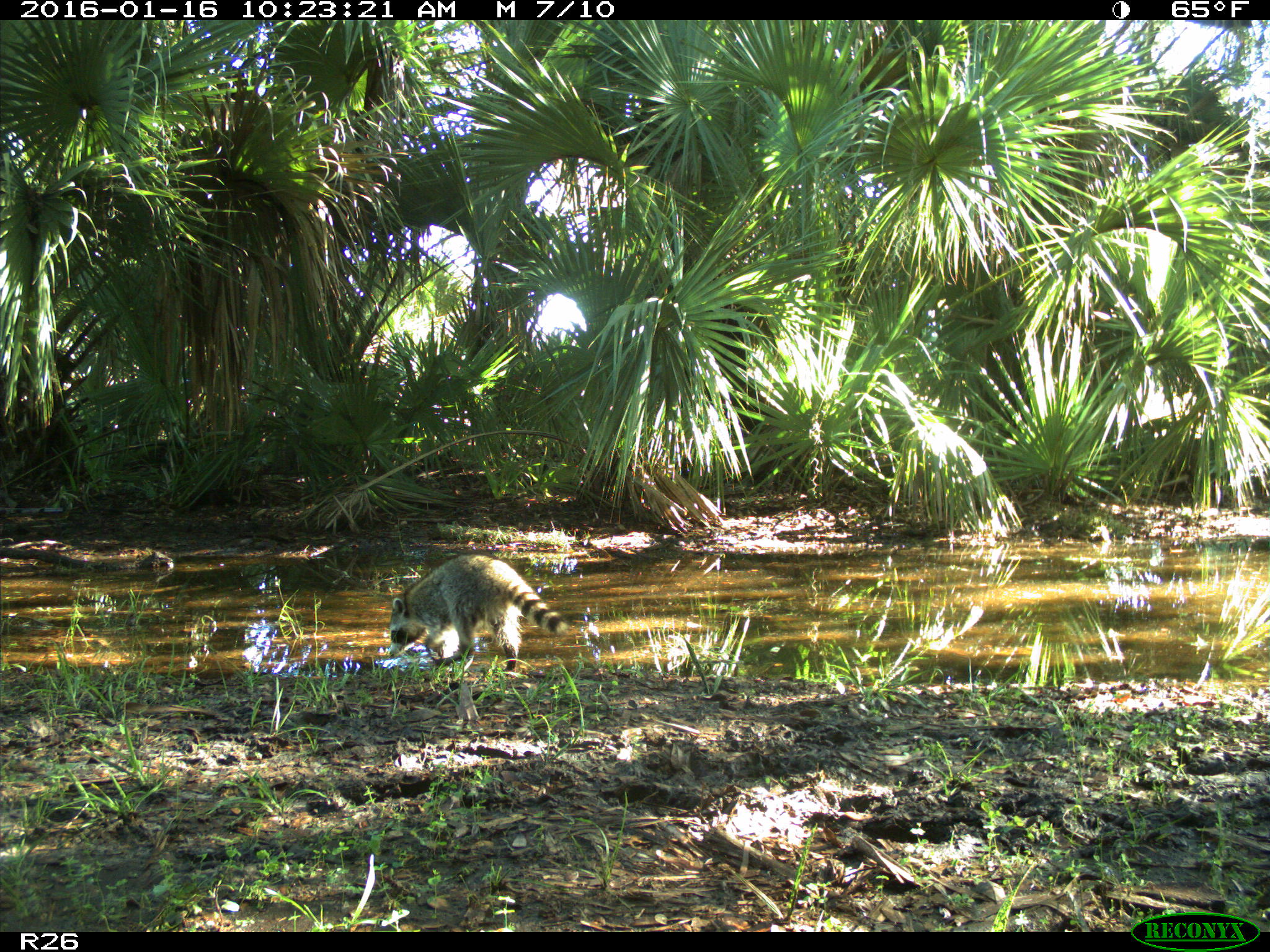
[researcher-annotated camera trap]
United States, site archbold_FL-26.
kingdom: Animalia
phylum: Chordata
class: Mammalia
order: Carnivora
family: Procyonidae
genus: Procyon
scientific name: Procyon lotor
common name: common raccoon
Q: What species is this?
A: Procyon lotor (common raccoon).